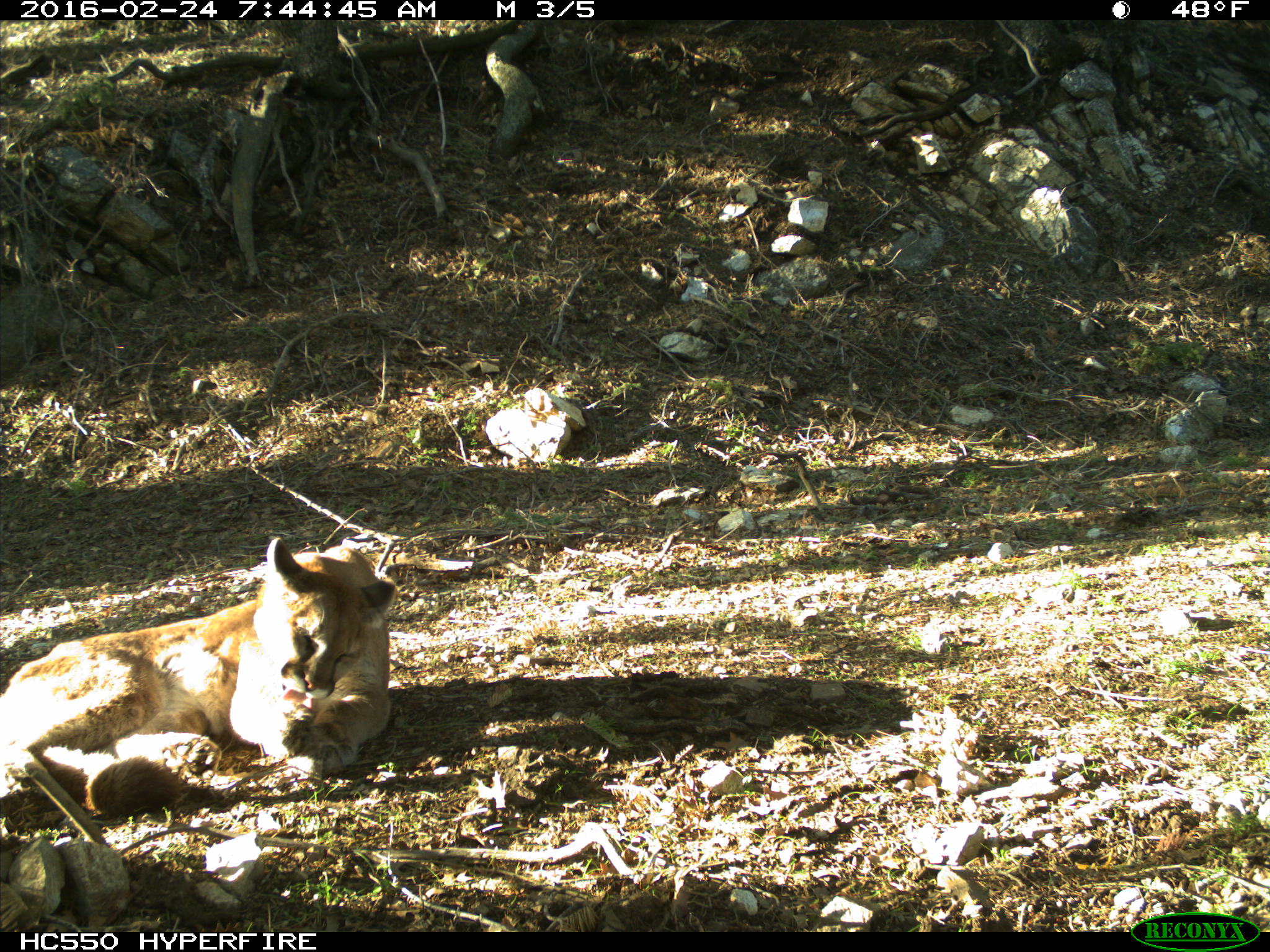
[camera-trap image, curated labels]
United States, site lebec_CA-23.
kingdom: Animalia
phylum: Chordata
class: Mammalia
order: Carnivora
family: Felidae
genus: Puma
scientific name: Puma concolor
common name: mountain lion